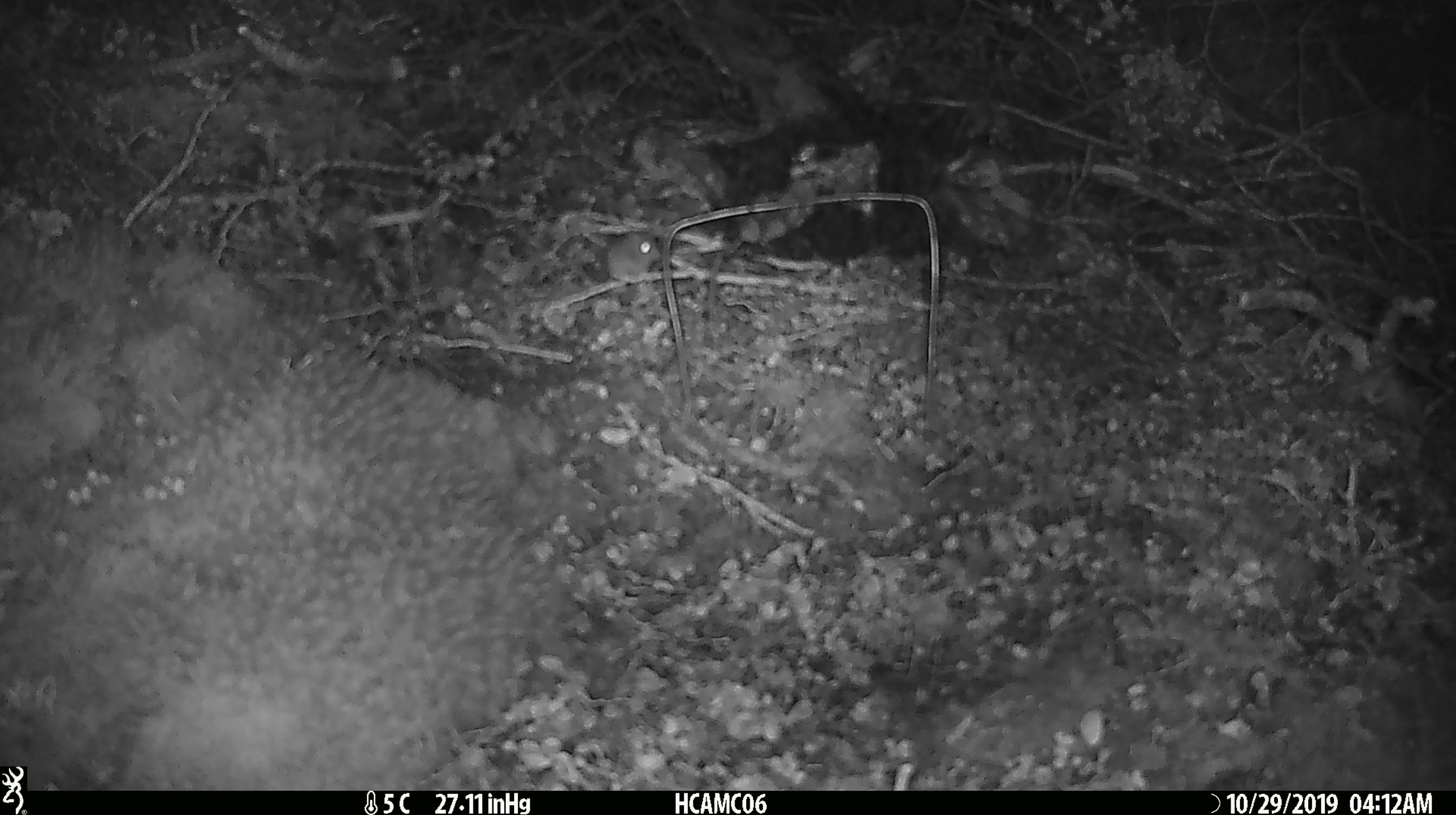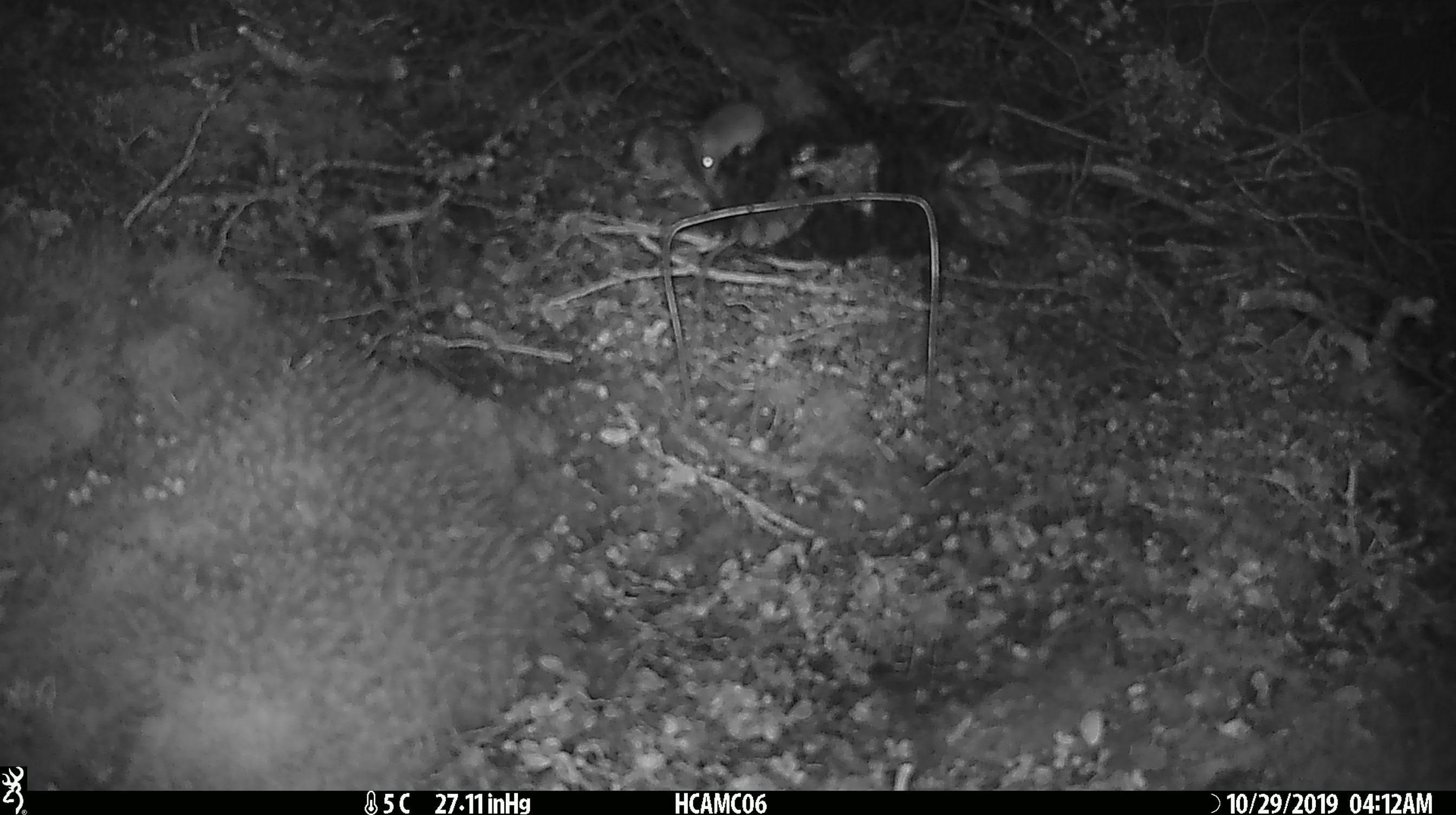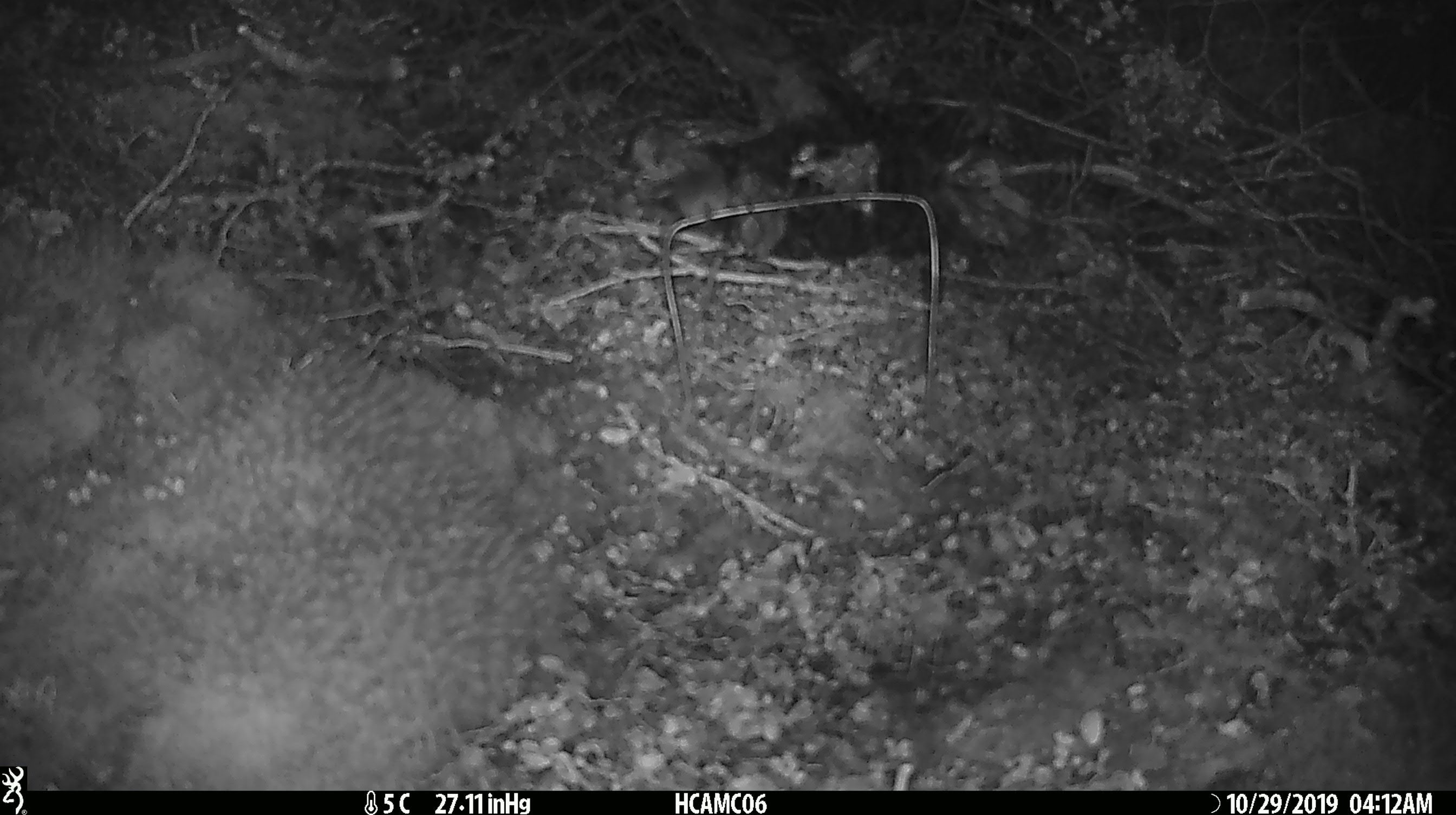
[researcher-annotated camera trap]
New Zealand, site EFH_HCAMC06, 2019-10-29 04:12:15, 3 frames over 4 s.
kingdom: Animalia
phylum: Chordata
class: Mammalia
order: Rodentia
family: Muridae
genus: Mus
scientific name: Mus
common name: mouse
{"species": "mouse (Mus)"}